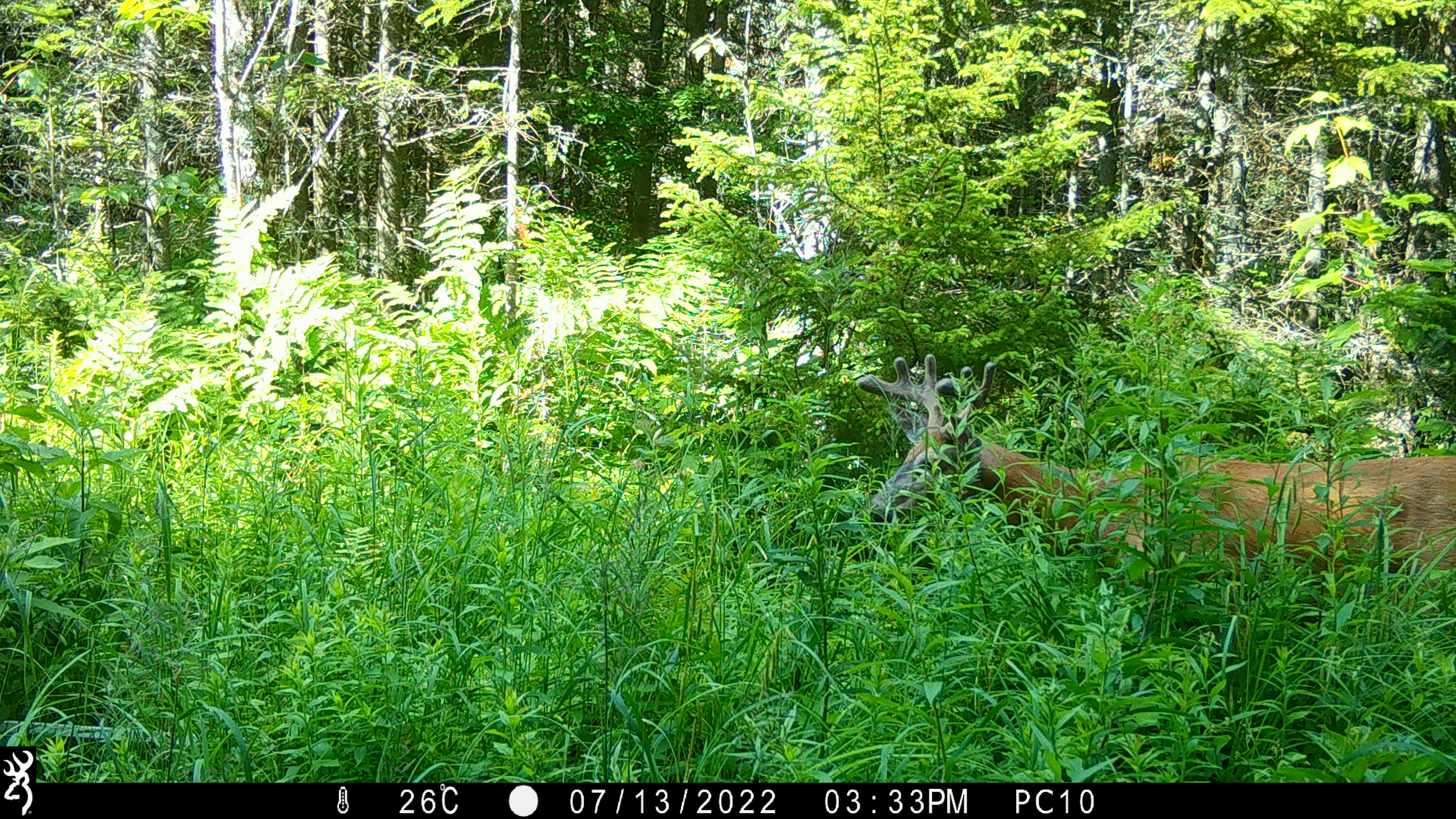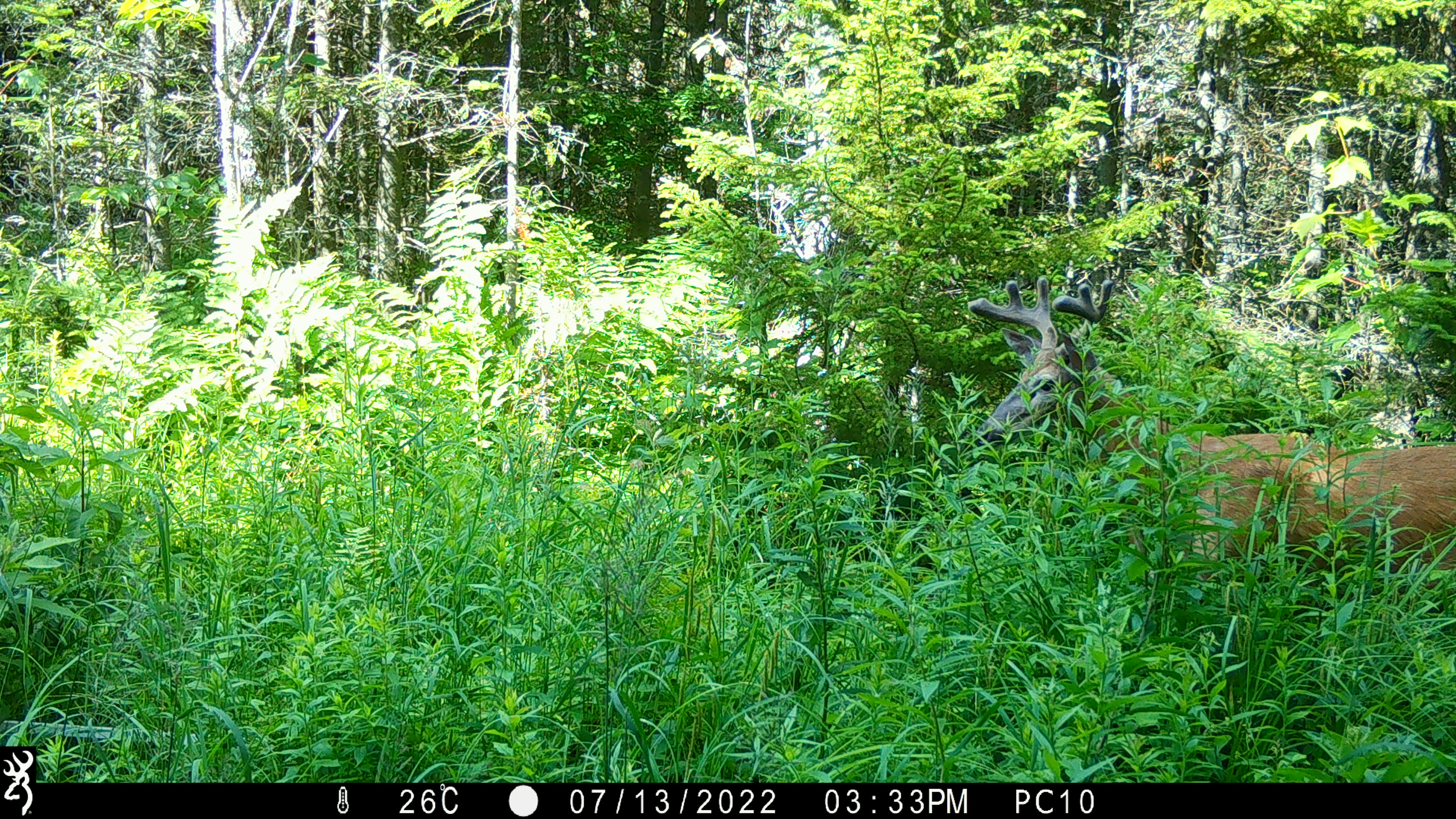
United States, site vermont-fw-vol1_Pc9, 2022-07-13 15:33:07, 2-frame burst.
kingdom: Animalia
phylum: Chordata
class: Mammalia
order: Artiodactyla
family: Cervidae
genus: Odocoileus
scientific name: Odocoileus virginianus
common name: white-tailed deer